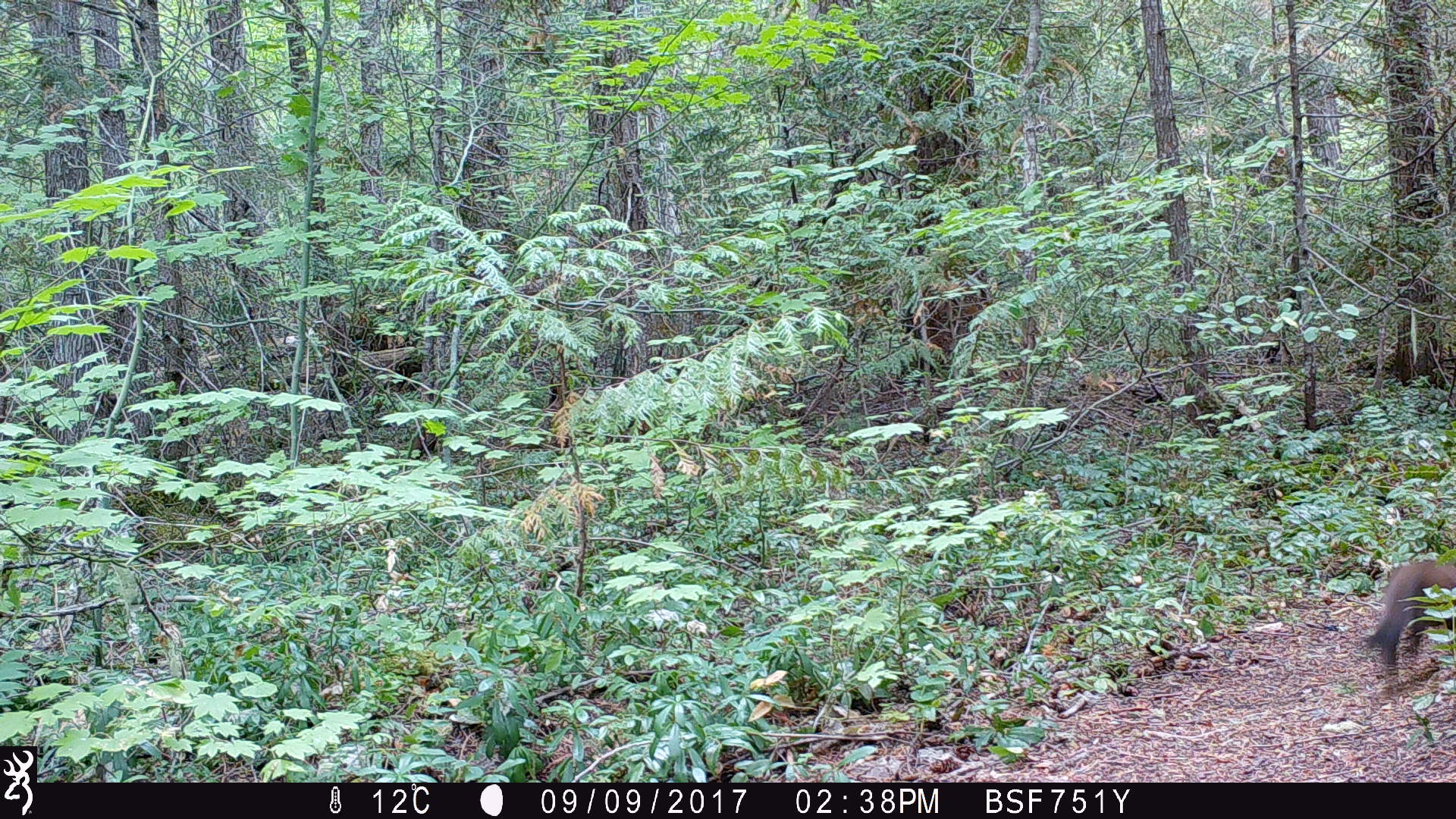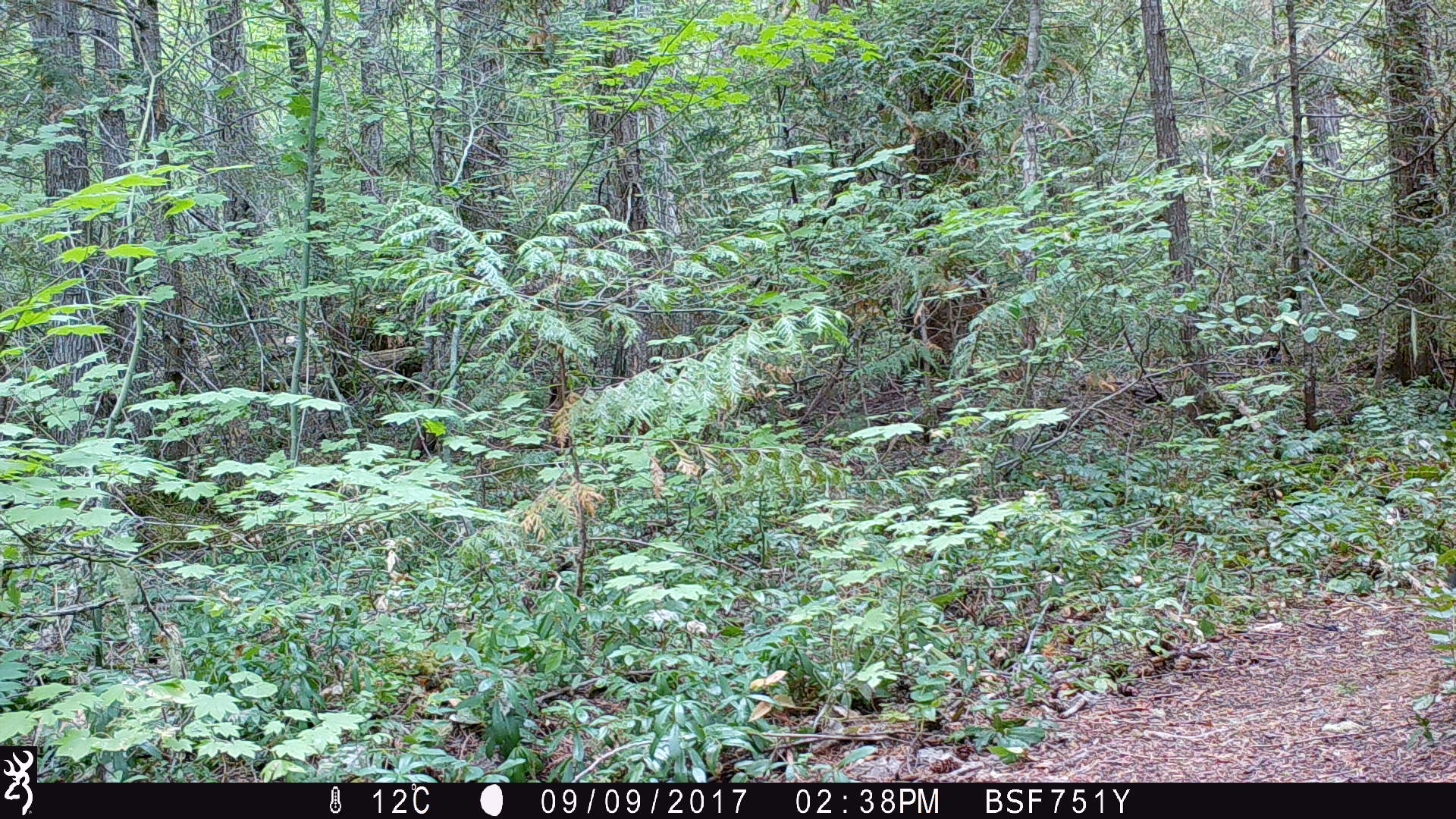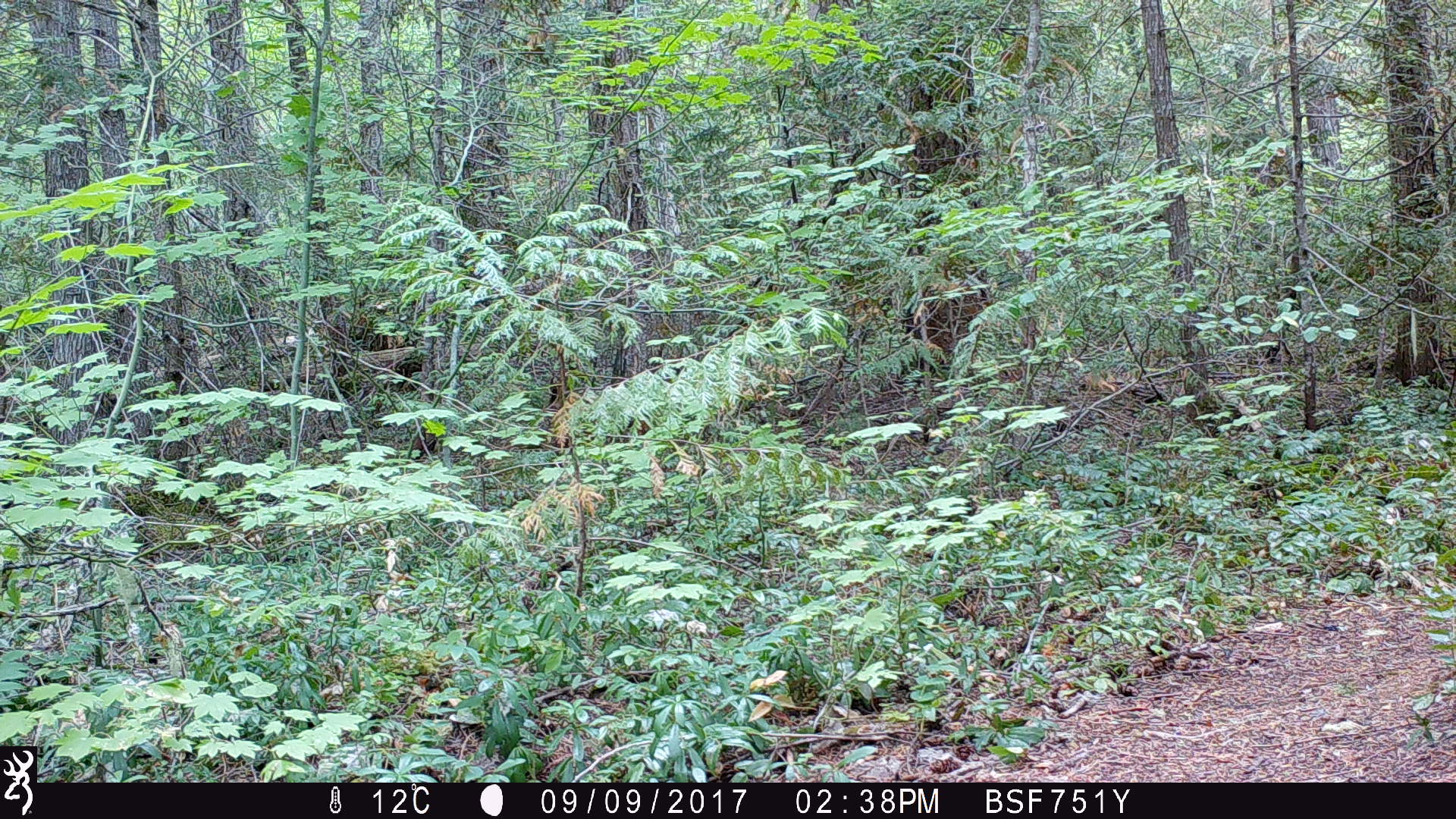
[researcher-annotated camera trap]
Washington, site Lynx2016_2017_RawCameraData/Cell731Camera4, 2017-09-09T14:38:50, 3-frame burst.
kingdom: Animalia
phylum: Chordata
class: Mammalia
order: Carnivora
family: Mustelidae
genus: Martes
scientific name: Martes americana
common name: american marten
Martes americana (american marten). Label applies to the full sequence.